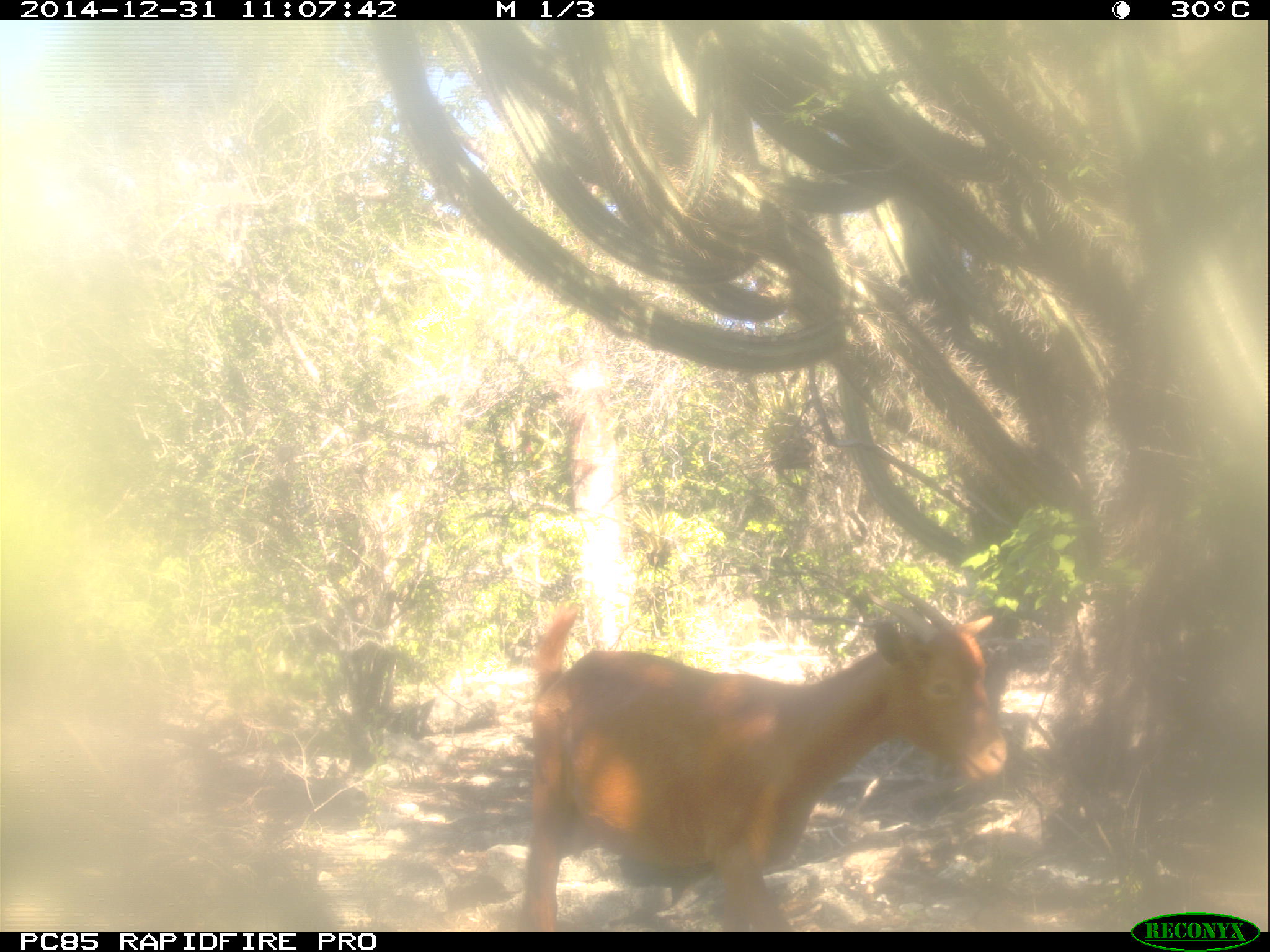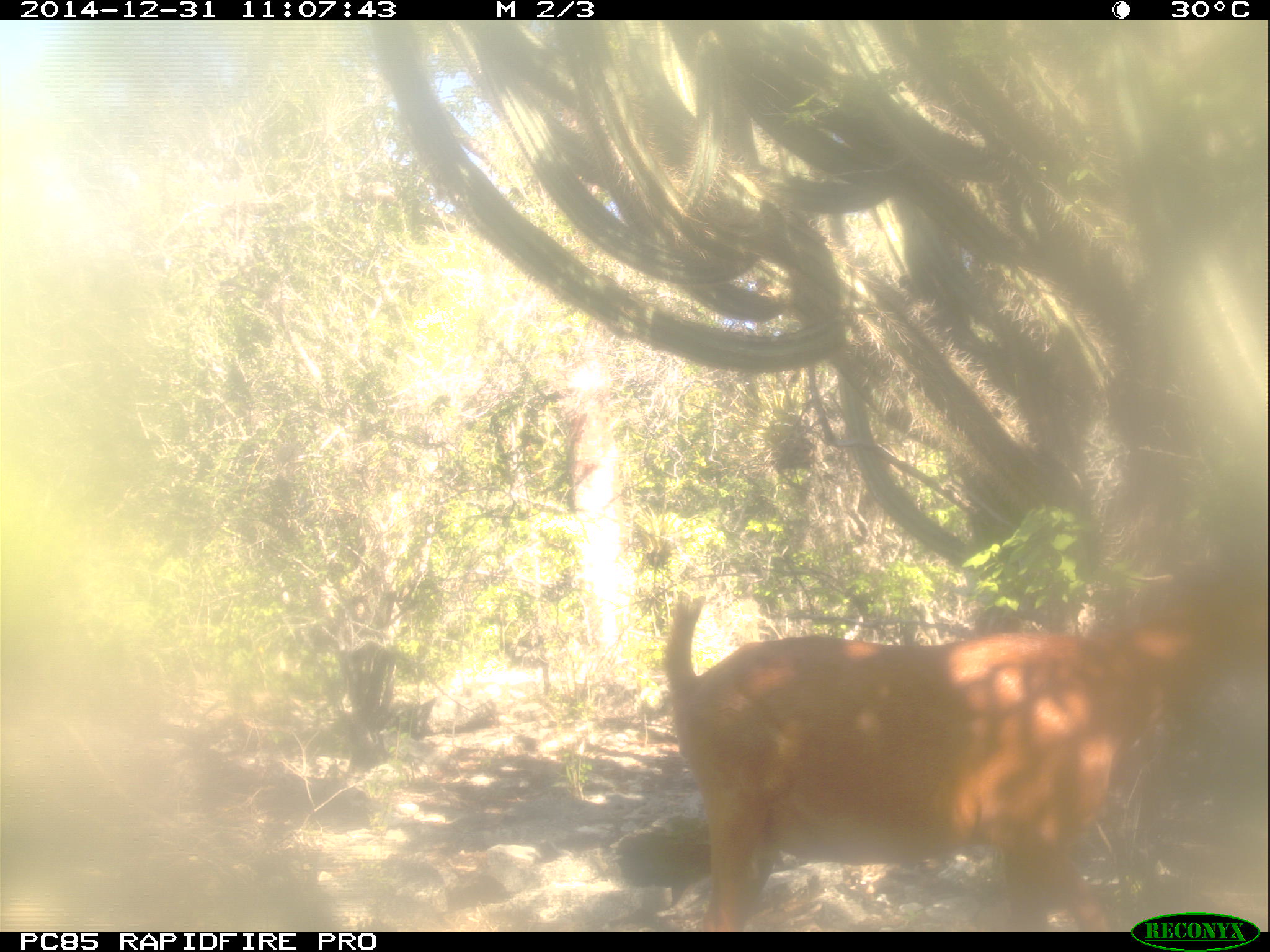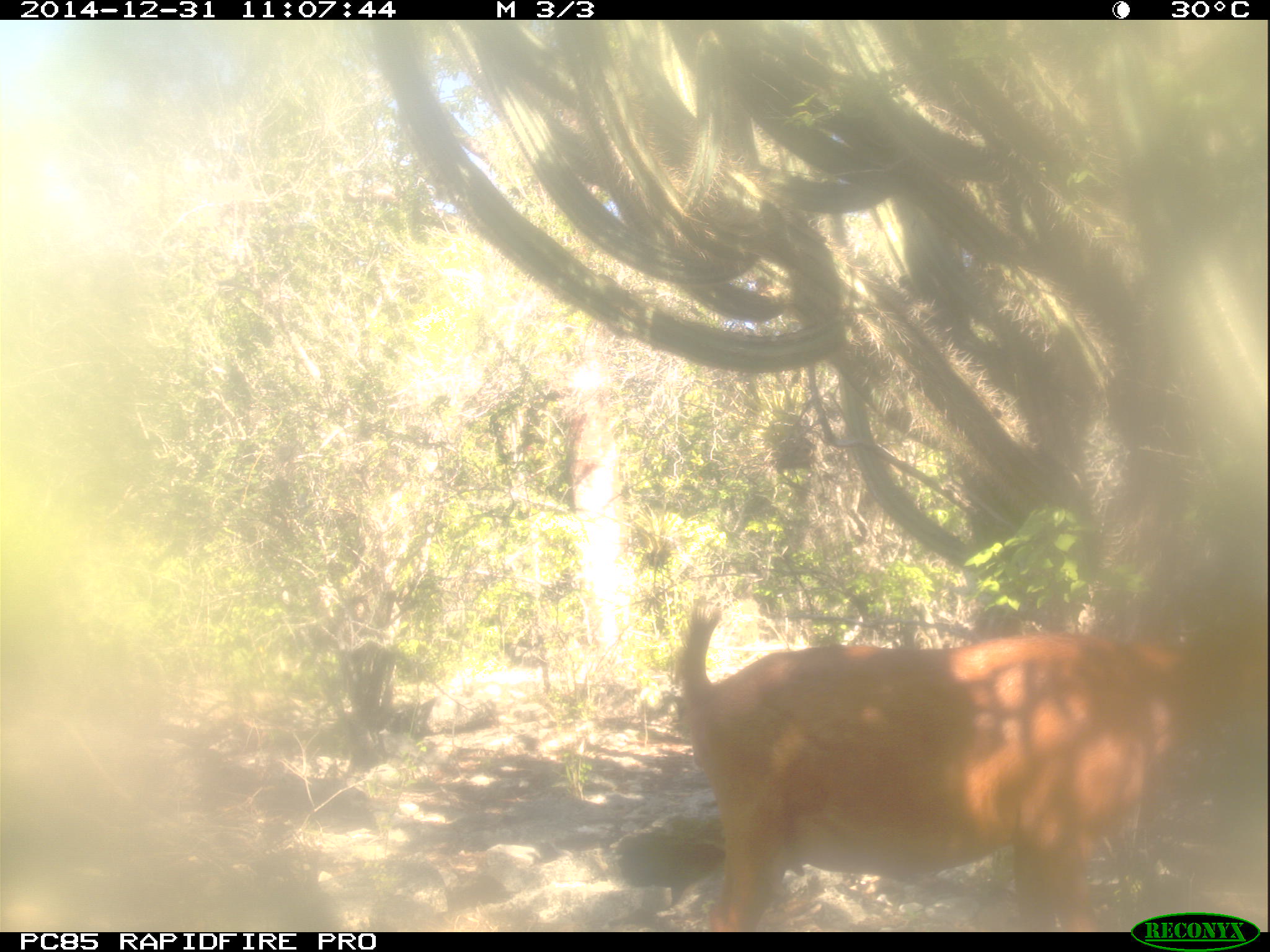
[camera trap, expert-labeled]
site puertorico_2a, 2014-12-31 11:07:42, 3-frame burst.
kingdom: Animalia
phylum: Chordata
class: Mammalia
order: Artiodactyla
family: Bovidae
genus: Capra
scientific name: Capra hircus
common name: goat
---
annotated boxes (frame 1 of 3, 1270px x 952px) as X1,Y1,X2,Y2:
goat: 509,597,1007,934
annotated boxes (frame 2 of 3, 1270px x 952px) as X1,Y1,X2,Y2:
goat: 659,586,1207,932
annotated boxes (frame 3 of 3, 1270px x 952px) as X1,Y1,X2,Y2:
goat: 666,597,1206,932